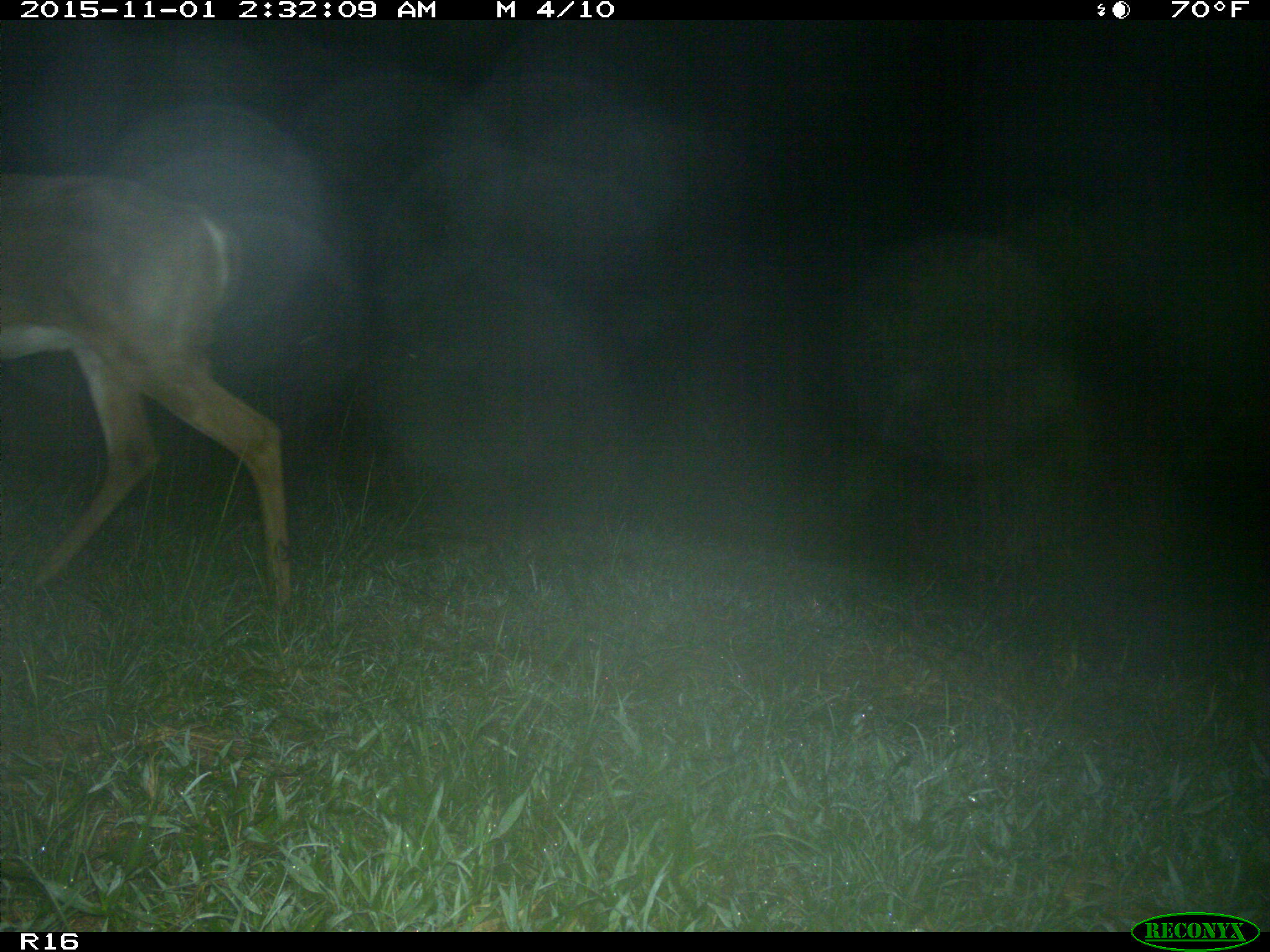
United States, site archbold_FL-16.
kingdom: Animalia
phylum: Chordata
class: Mammalia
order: Artiodactyla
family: Cervidae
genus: Odocoileus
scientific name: Odocoileus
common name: deer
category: unidentified deer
Unidentified deer (deer) (Odocoileus).